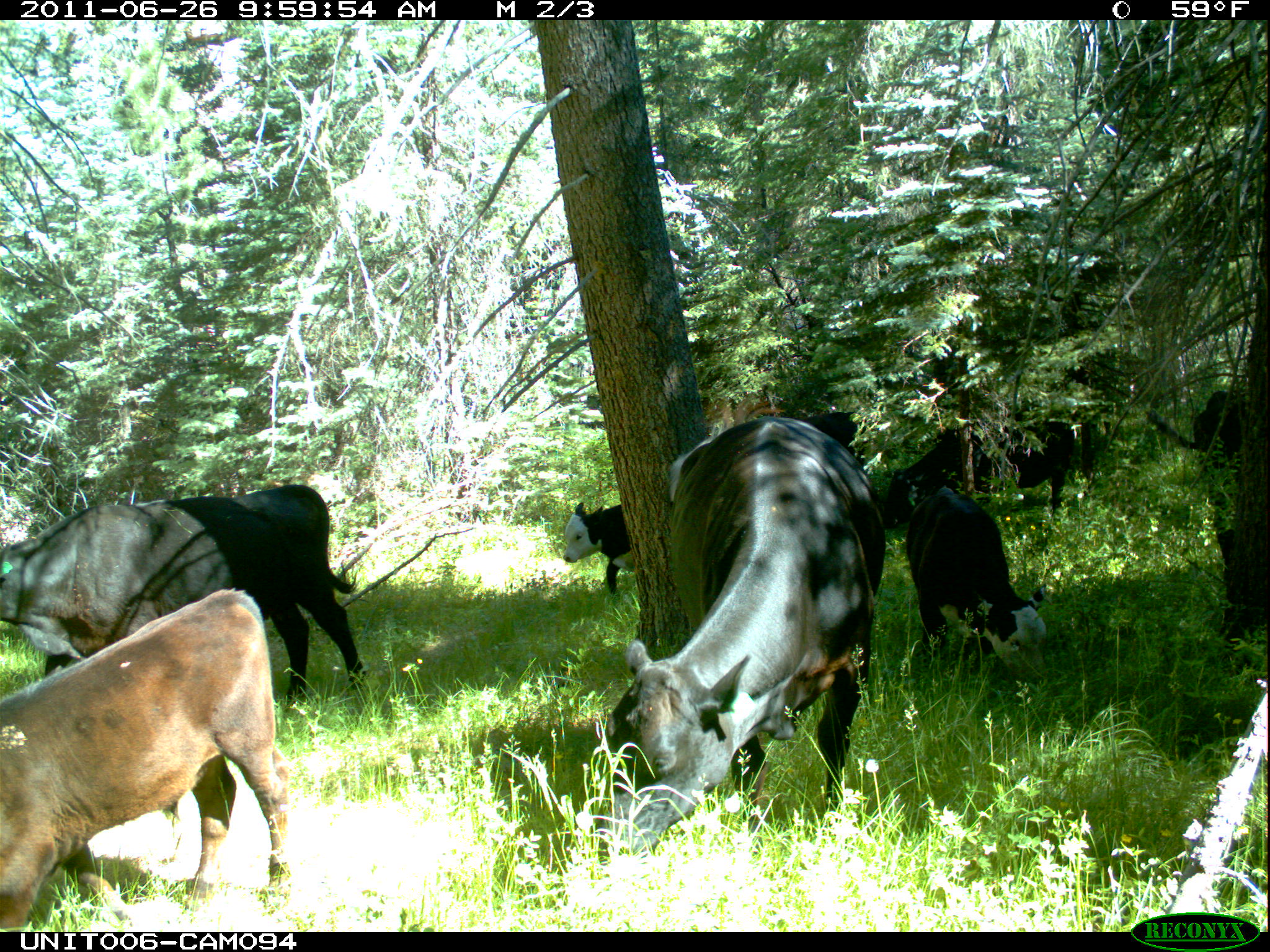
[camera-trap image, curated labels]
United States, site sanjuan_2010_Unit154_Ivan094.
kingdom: Animalia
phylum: Chordata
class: Mammalia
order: Artiodactyla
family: Bovidae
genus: Bos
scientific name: Bos taurus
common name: domestic cow